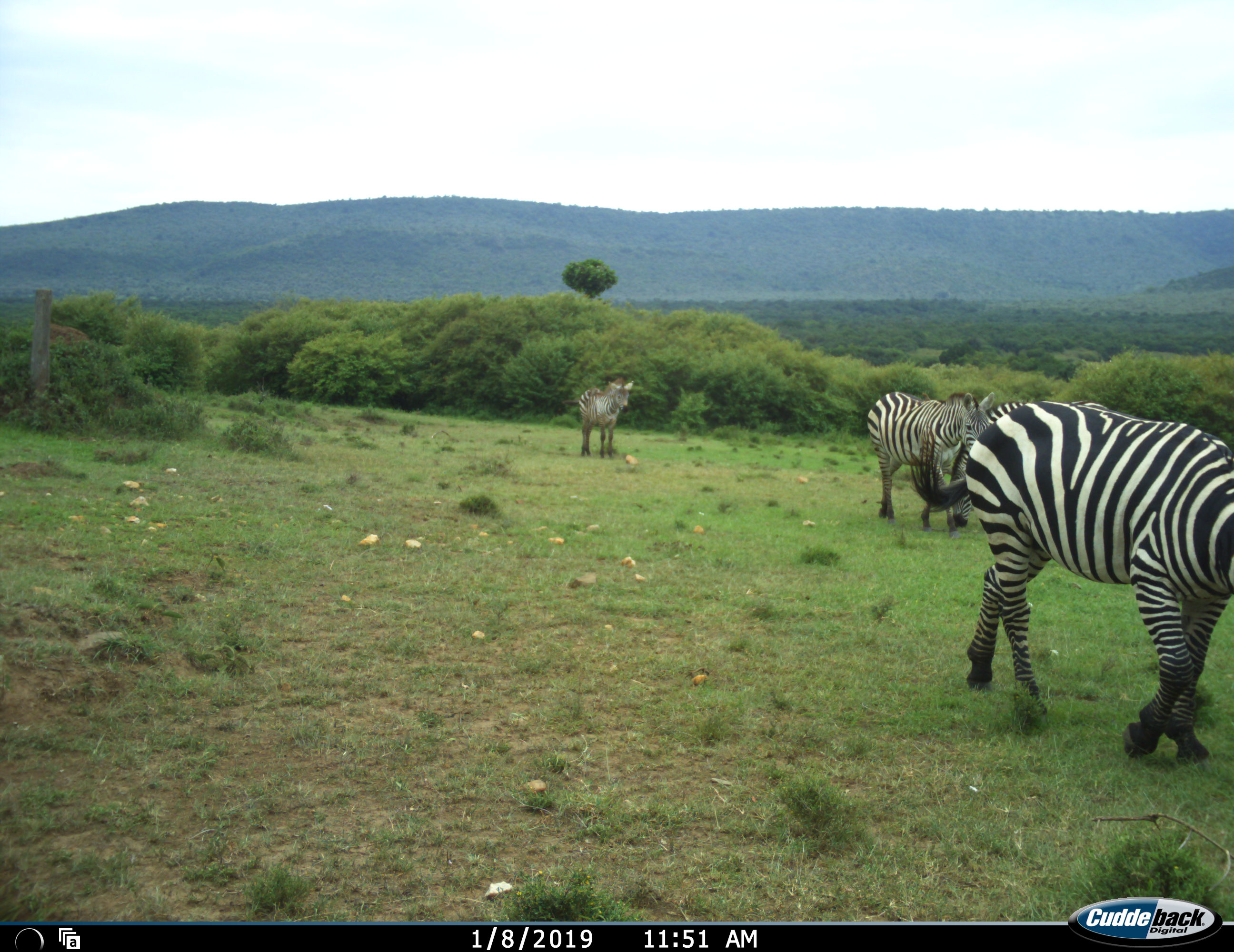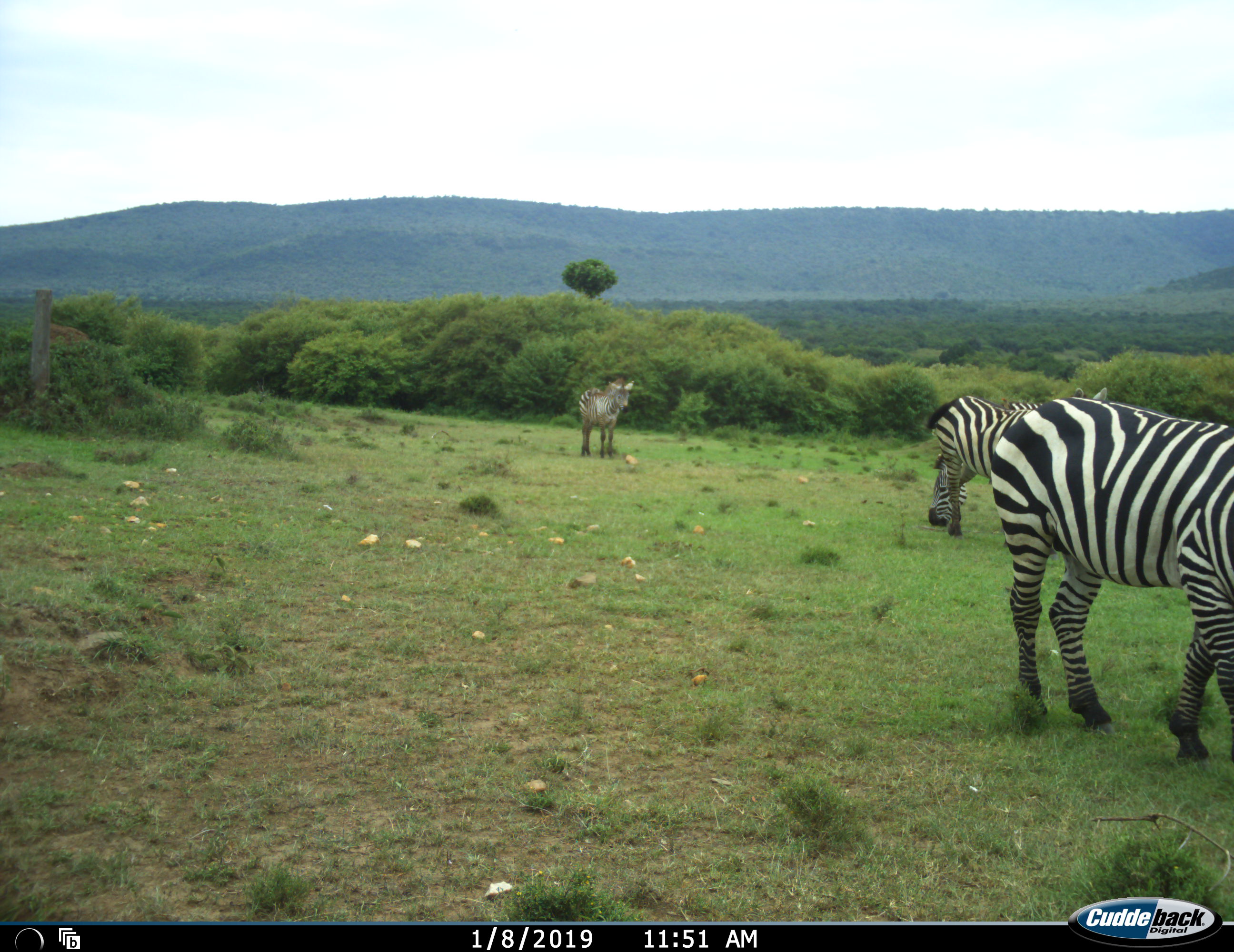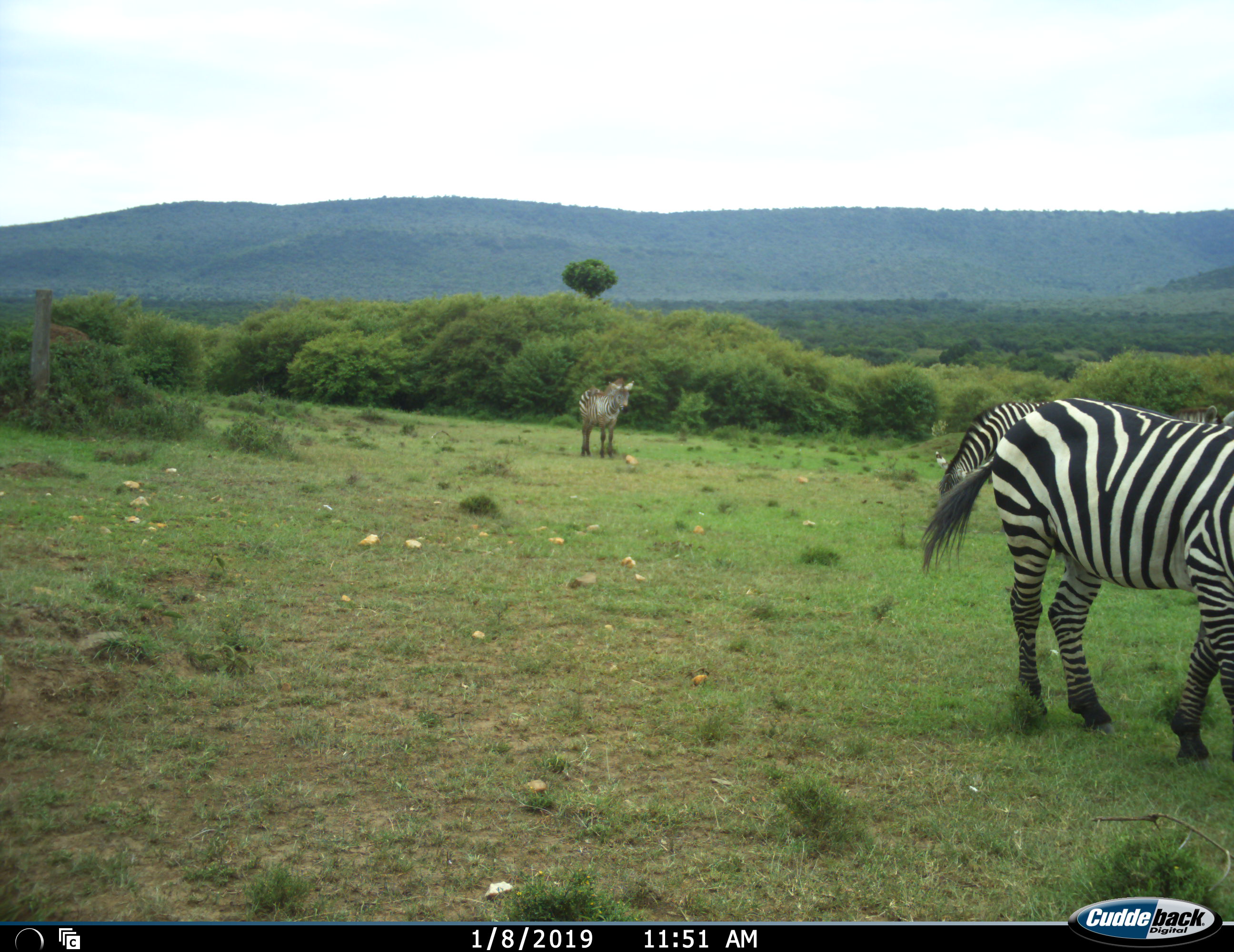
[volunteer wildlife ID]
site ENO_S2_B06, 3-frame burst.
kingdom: Animalia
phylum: Chordata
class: Mammalia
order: Perissodactyla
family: Equidae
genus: Equus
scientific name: Equus quagga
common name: plains zebra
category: zebraplains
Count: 4.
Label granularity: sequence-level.